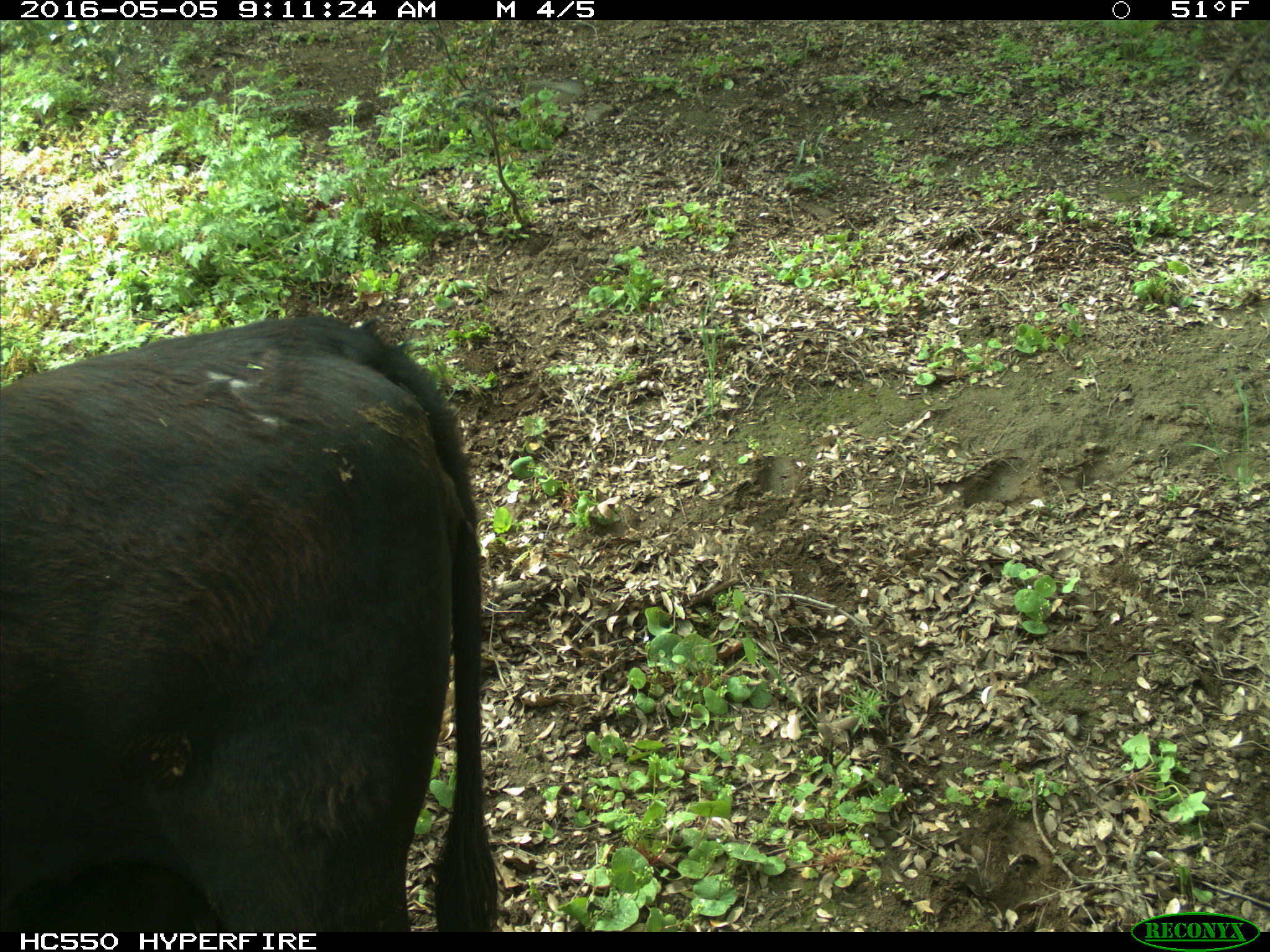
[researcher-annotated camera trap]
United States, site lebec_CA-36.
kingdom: Animalia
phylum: Chordata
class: Mammalia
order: Artiodactyla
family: Bovidae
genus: Bos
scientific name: Bos taurus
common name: domestic cow